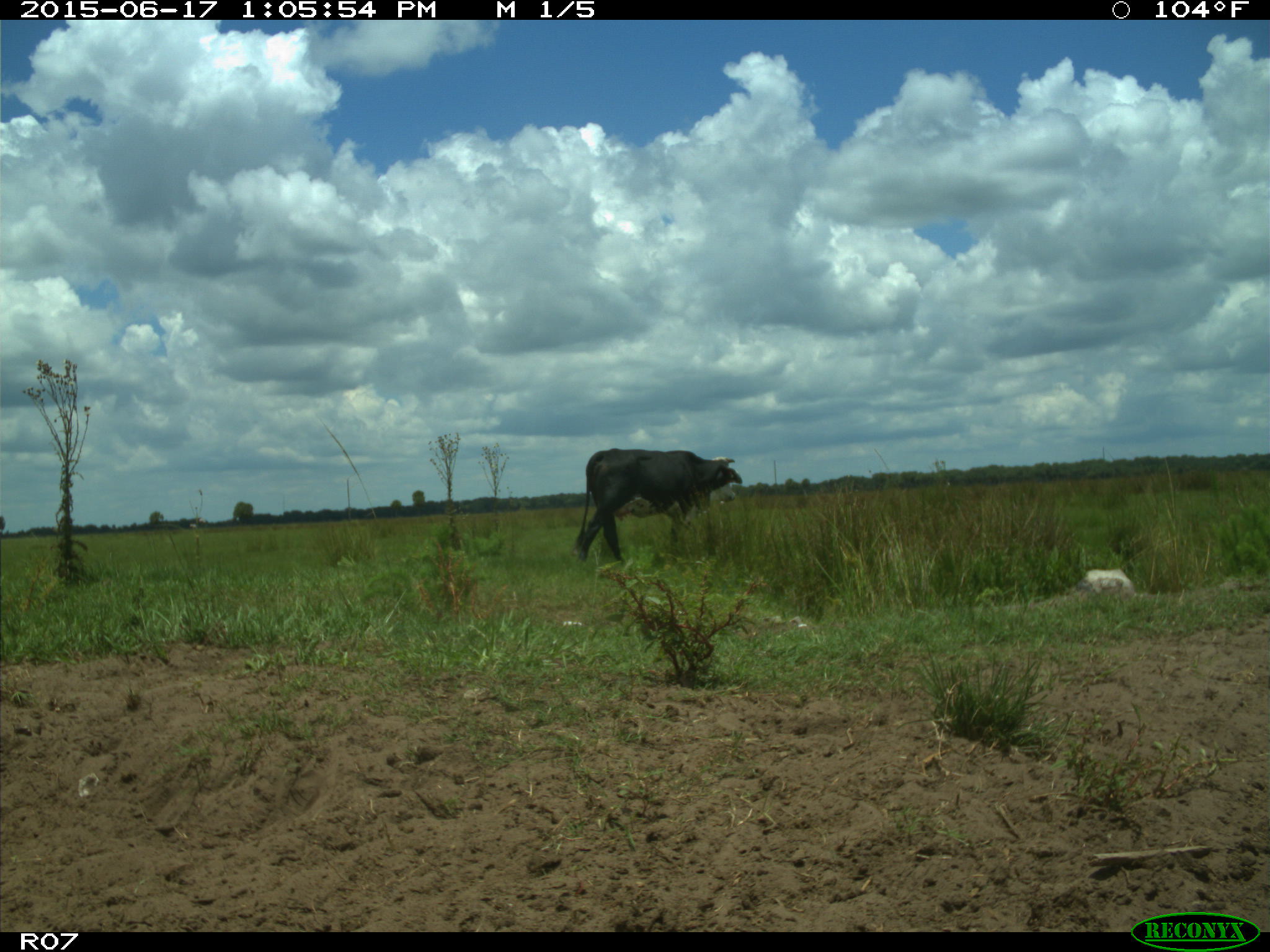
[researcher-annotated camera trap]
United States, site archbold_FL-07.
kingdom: Animalia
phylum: Chordata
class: Mammalia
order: Artiodactyla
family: Bovidae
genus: Bos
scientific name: Bos taurus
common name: domestic cow